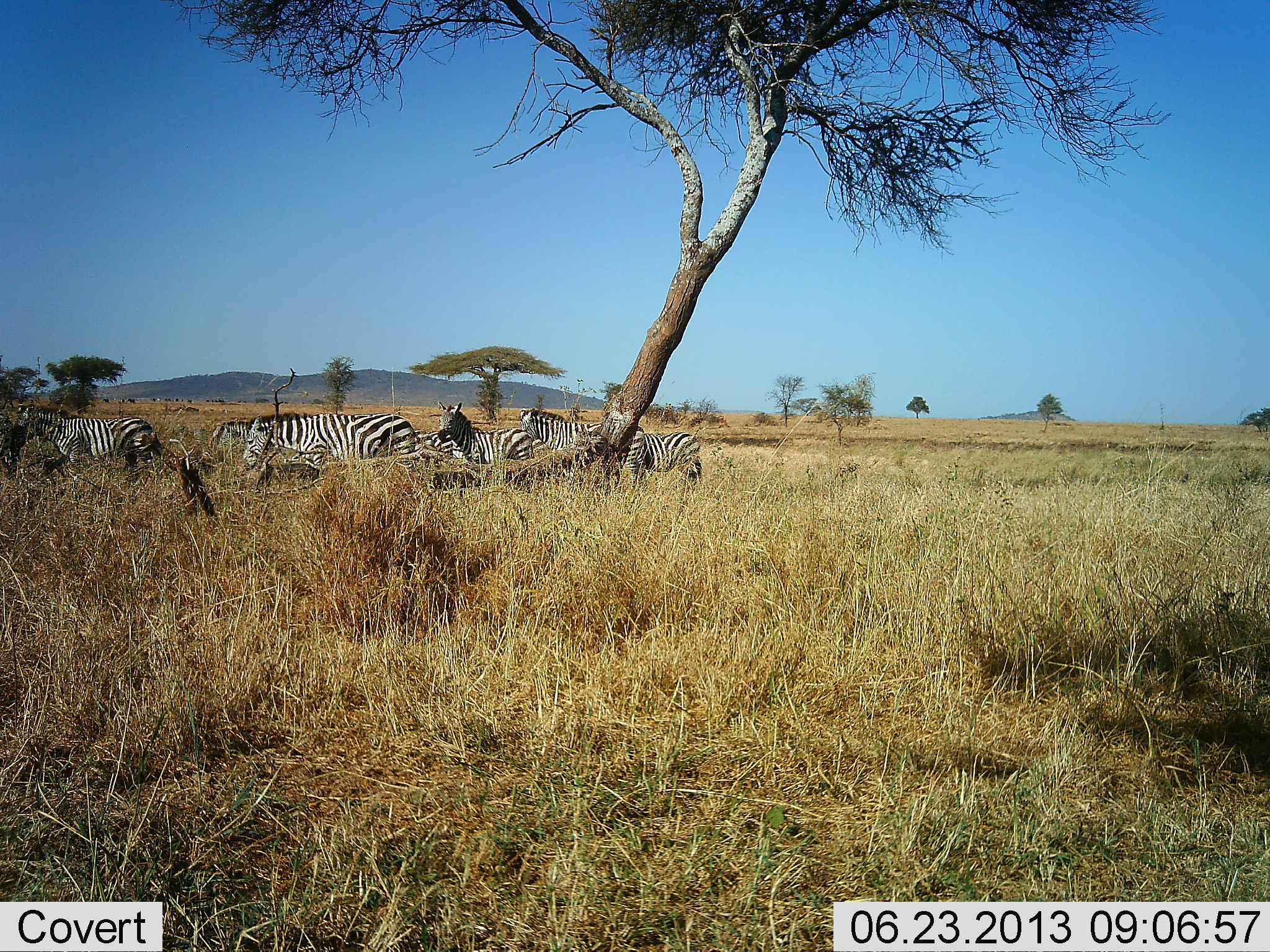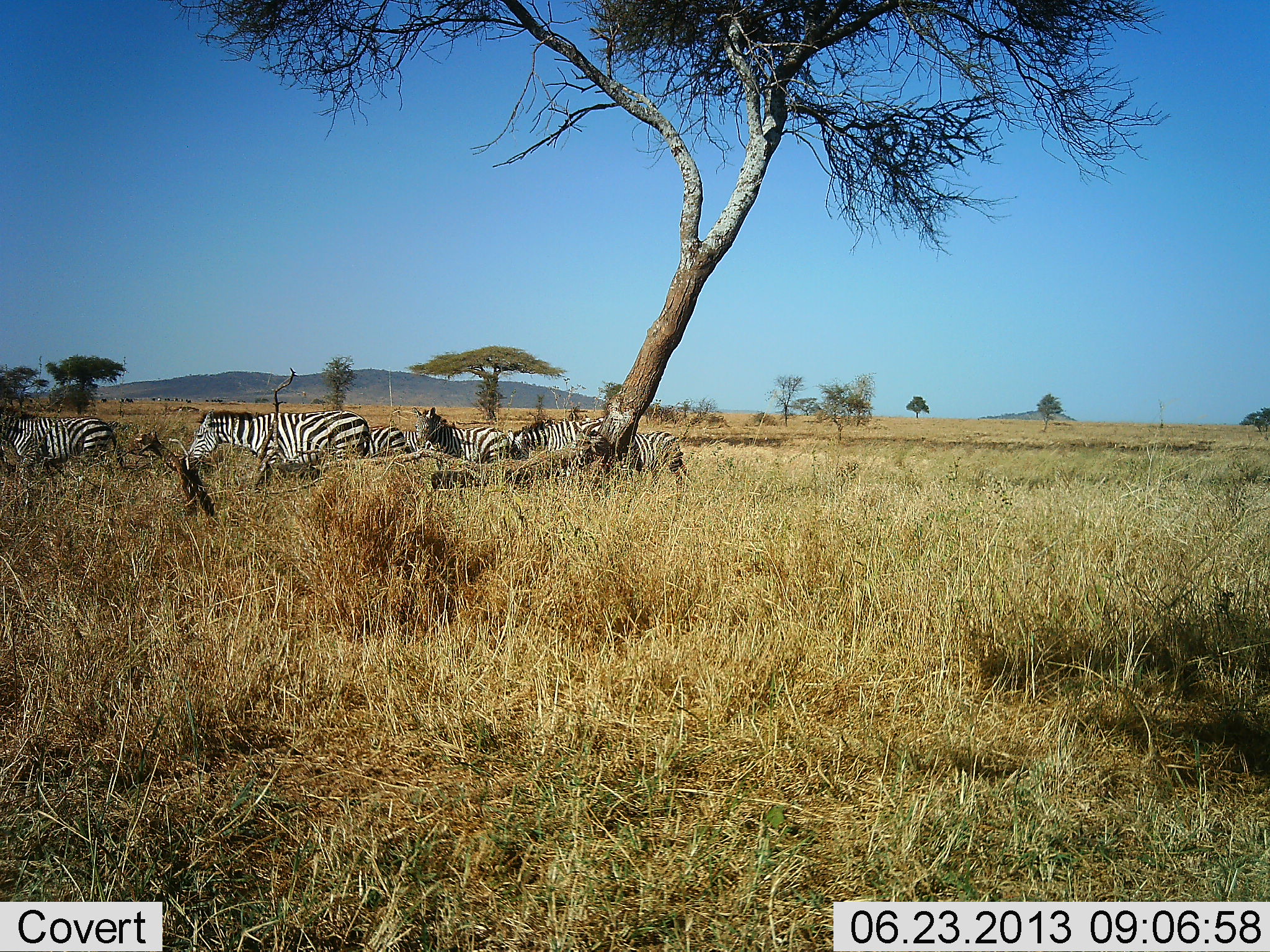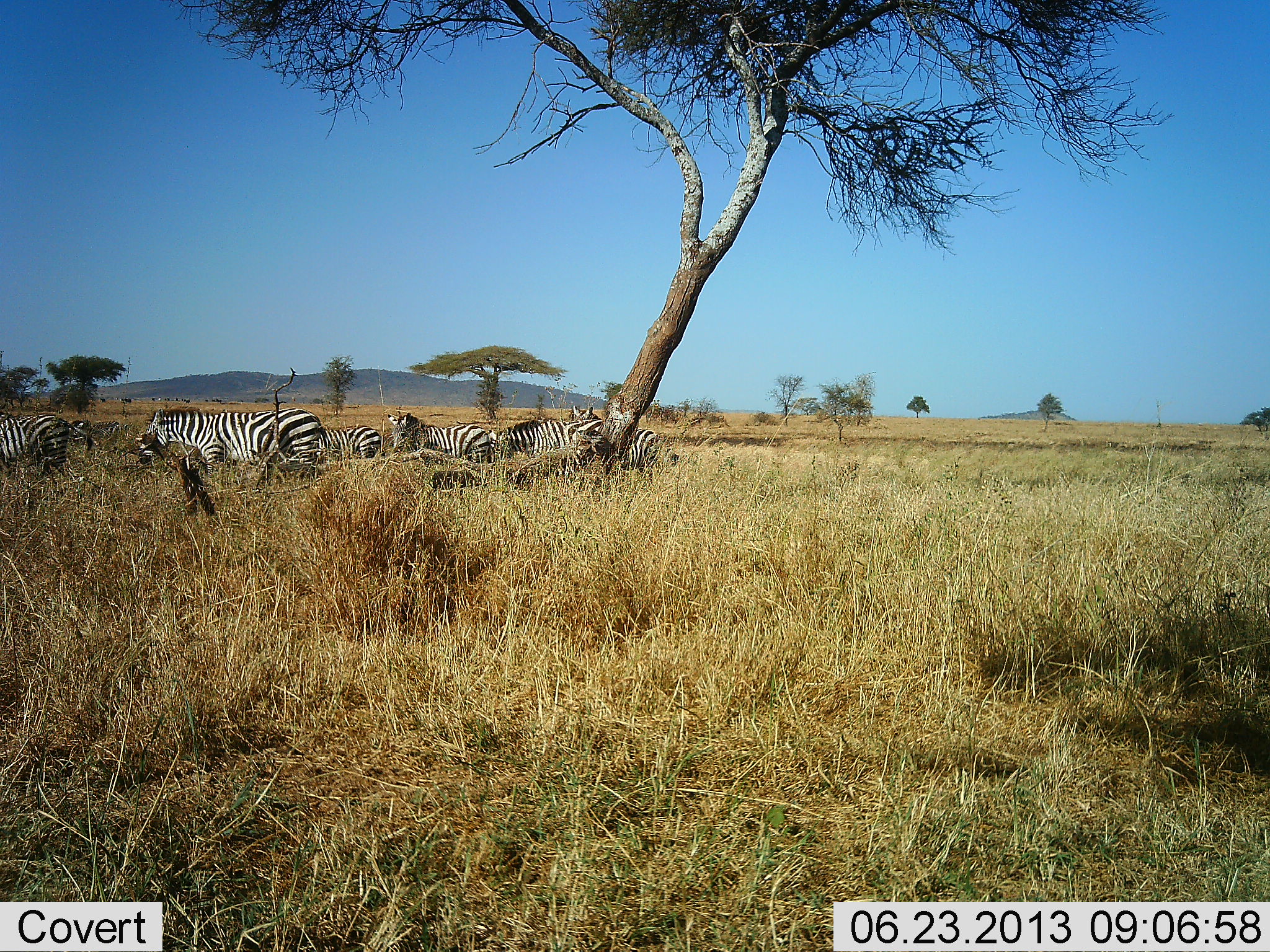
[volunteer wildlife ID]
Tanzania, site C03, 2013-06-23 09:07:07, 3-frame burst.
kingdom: Animalia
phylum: Chordata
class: Mammalia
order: Perissodactyla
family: Equidae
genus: Equus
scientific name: Equus quagga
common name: plains zebra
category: zebra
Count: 8.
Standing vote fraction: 20%.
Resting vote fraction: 0%.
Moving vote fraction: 80%.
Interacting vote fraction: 0%.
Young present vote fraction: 0%.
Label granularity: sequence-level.